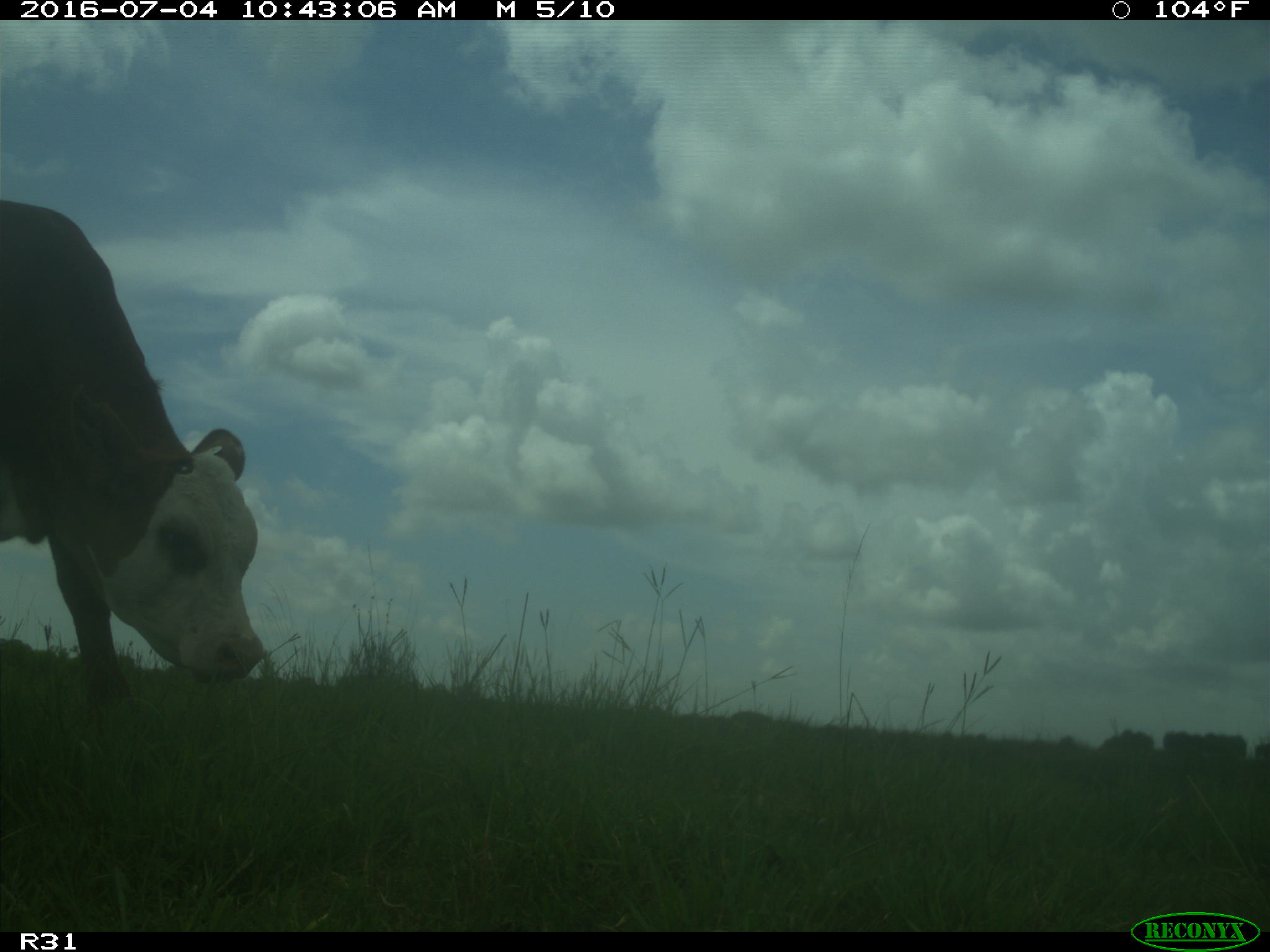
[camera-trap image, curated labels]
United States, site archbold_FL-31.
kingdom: Animalia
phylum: Chordata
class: Mammalia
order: Artiodactyla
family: Bovidae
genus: Bos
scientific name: Bos taurus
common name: domestic cow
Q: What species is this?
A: Bos taurus (domestic cow).